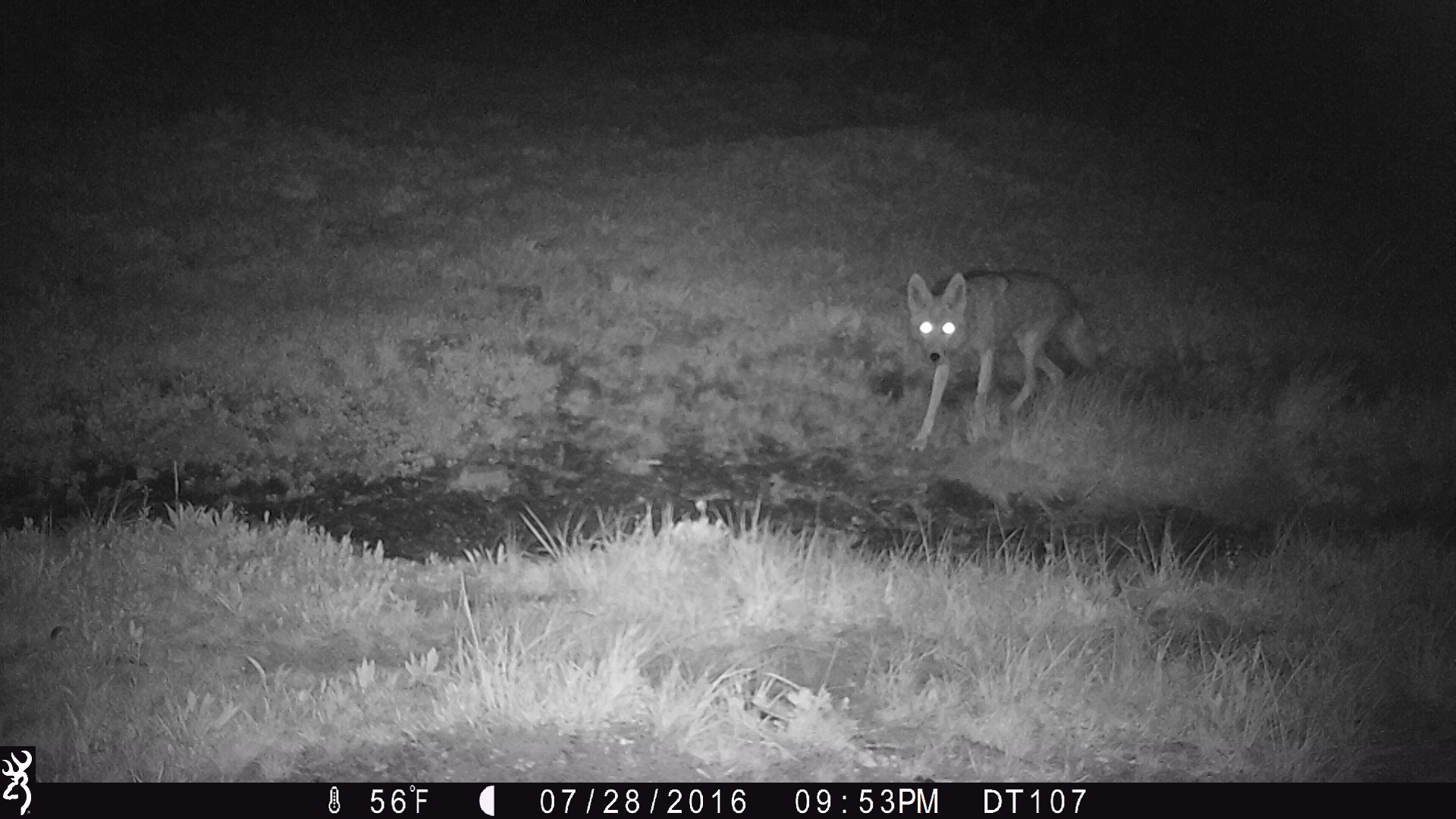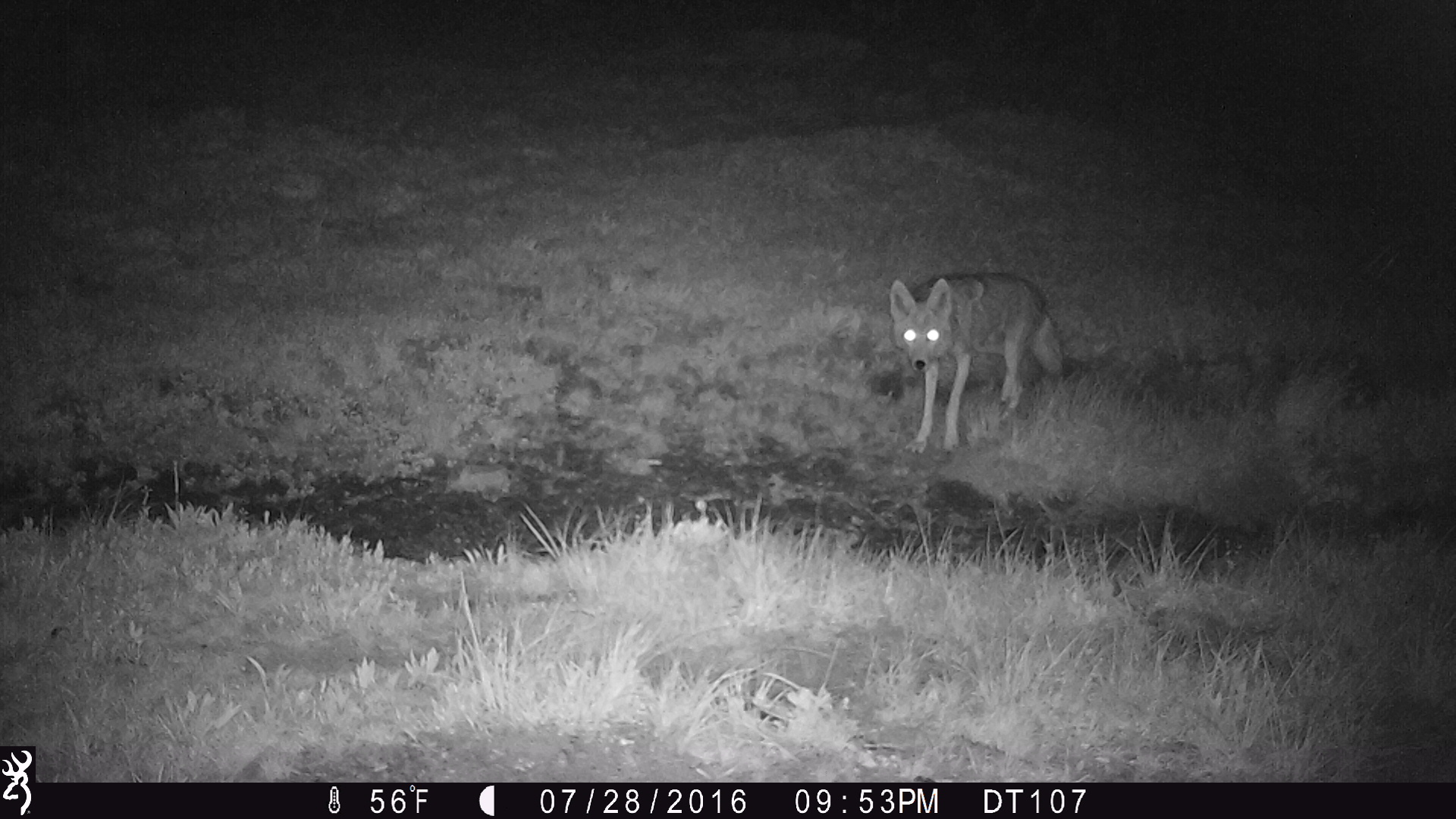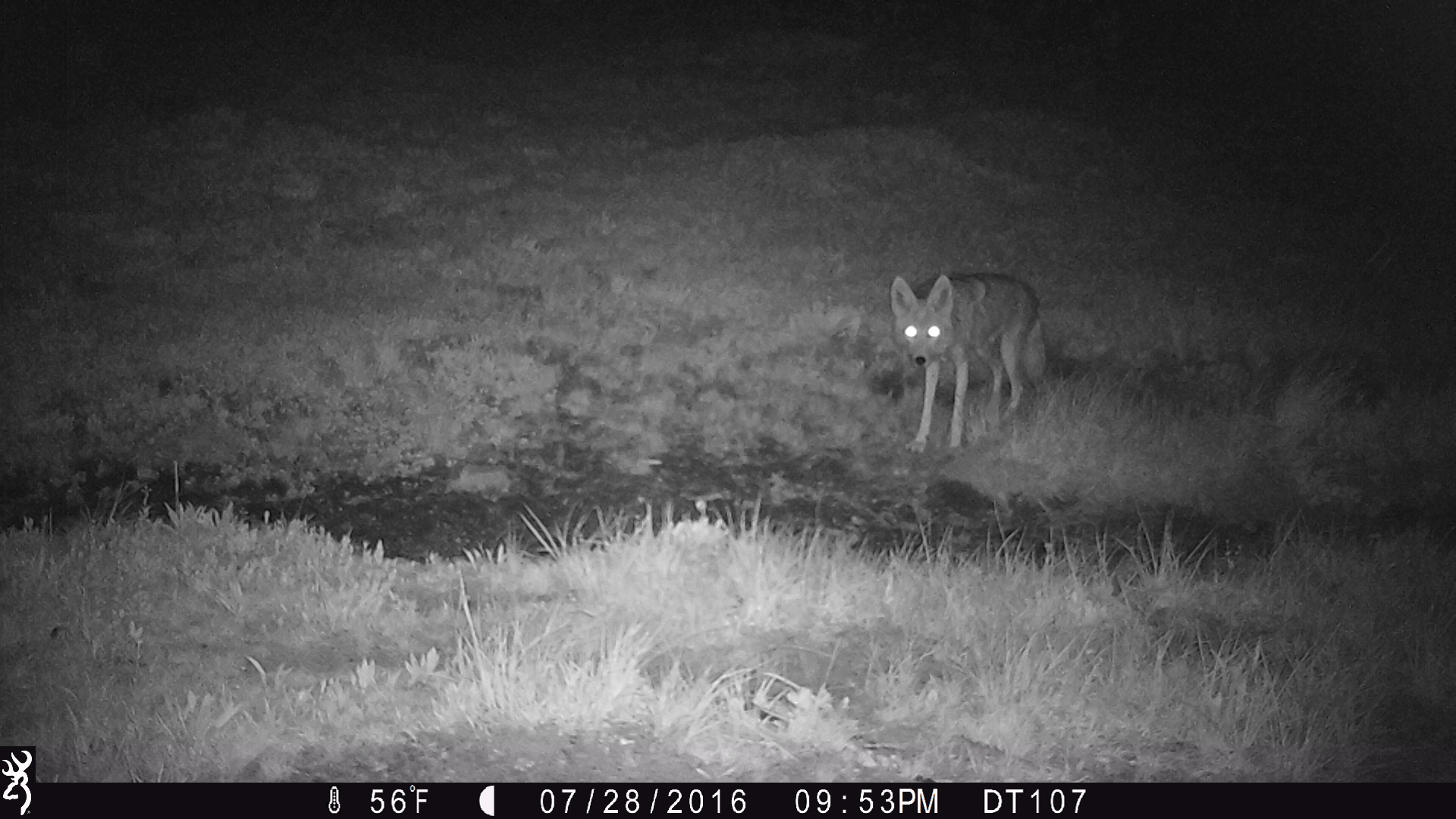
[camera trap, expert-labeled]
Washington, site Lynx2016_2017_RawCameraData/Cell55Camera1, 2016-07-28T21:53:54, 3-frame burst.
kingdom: Animalia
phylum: Chordata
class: Mammalia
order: Carnivora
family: Canidae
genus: Canis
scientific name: Canis latrans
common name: coyote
Canis latrans (coyote). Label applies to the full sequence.